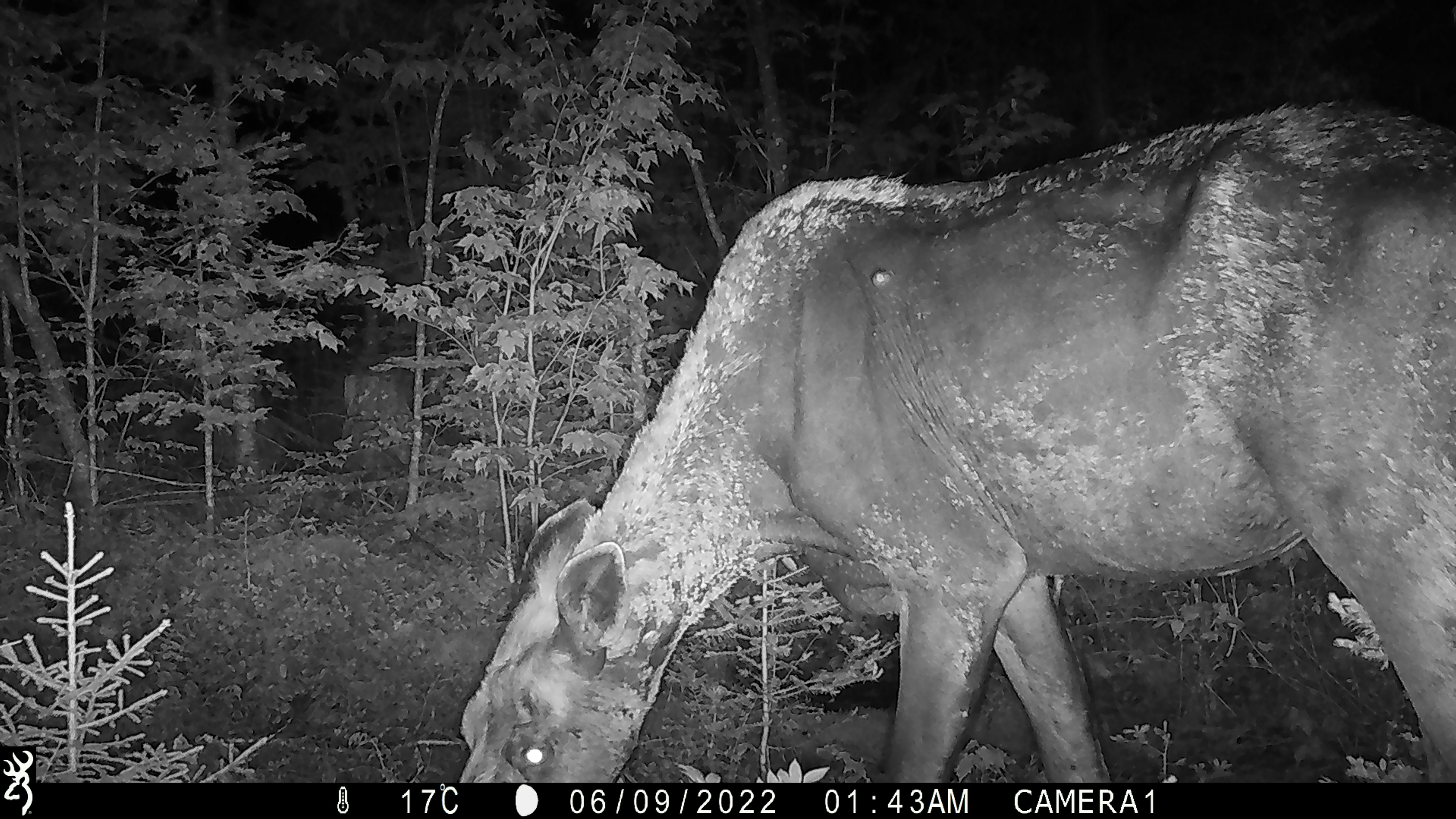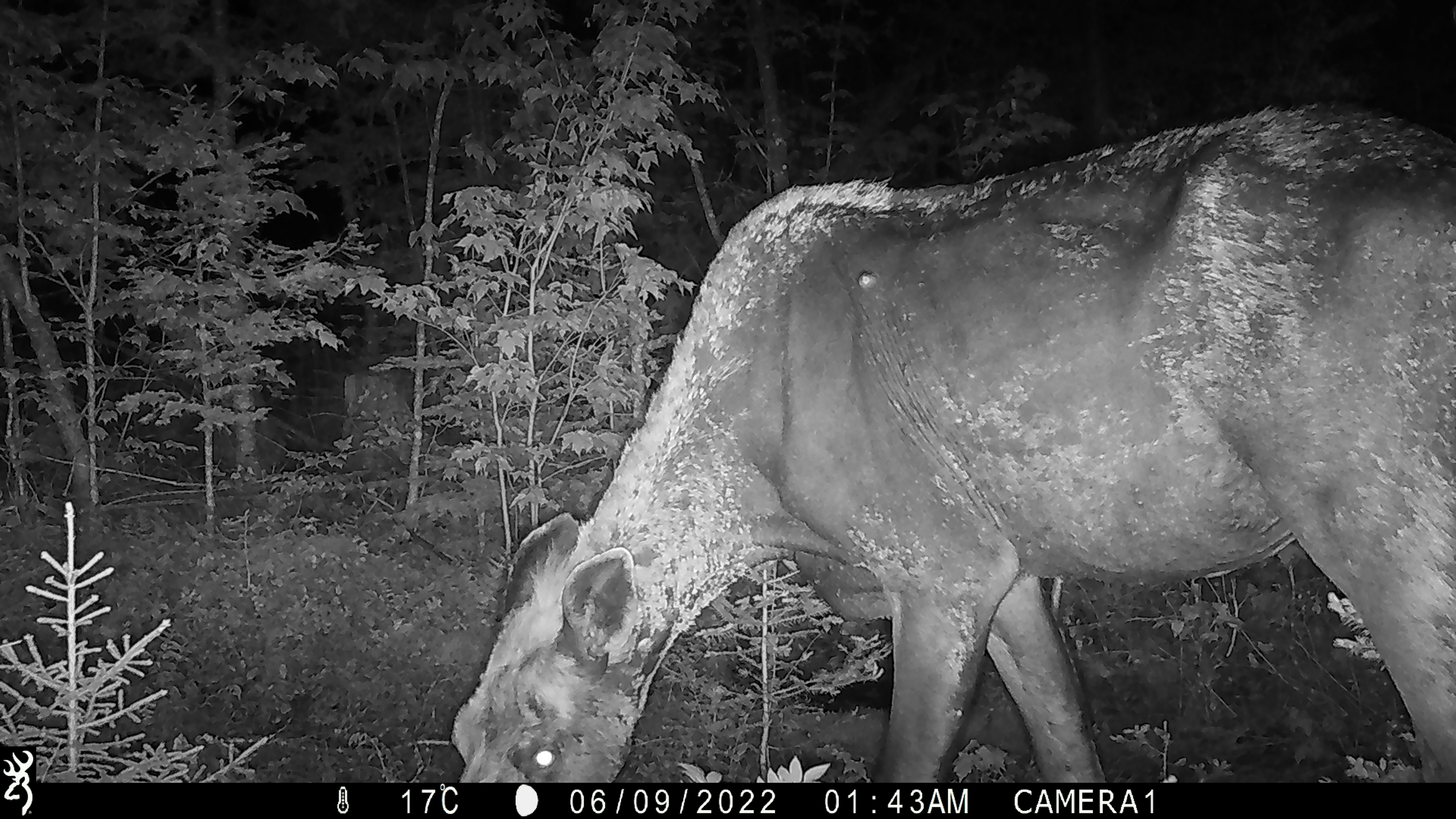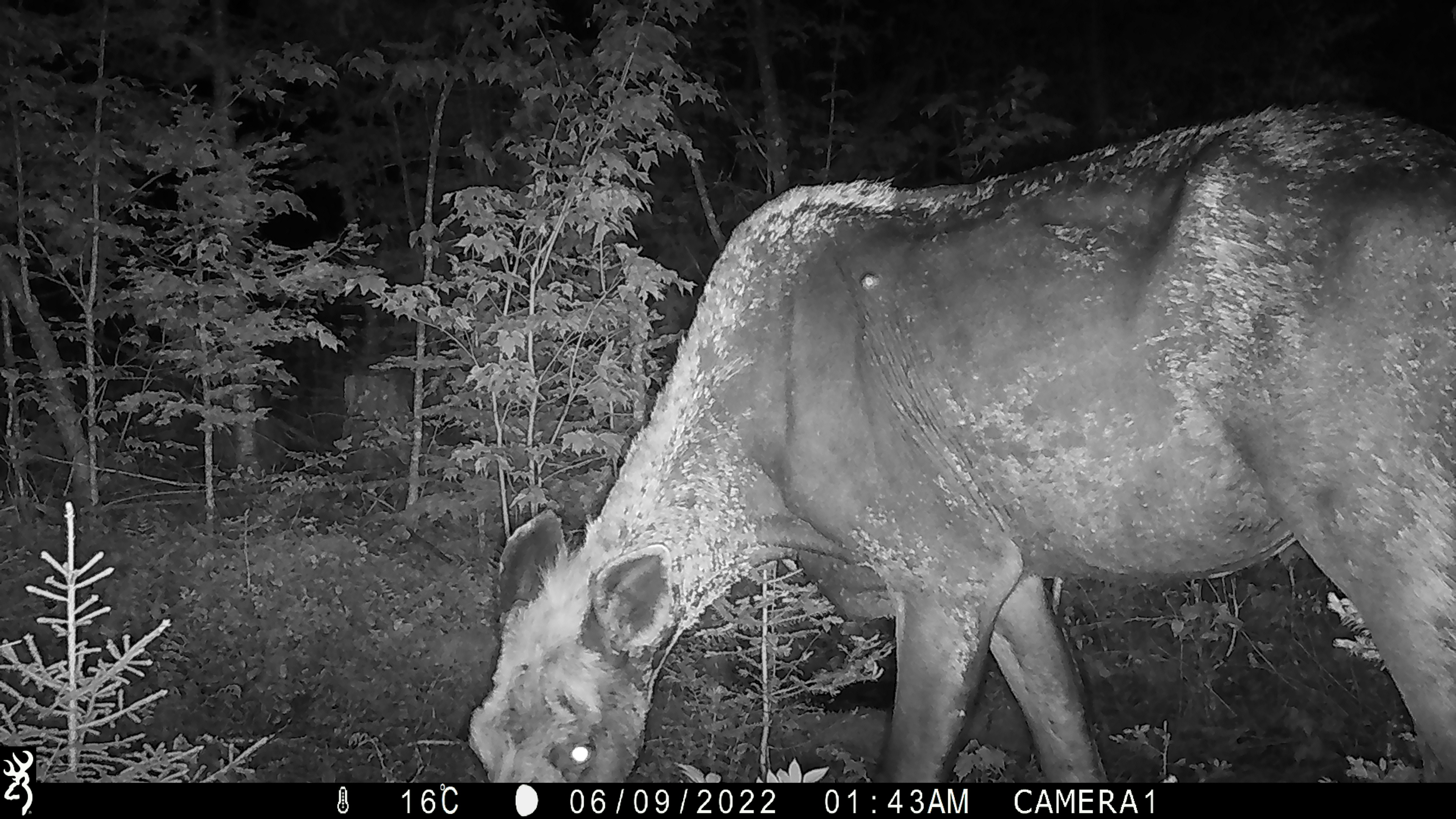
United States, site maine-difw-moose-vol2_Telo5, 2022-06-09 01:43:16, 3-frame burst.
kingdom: Animalia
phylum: Chordata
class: Mammalia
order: Artiodactyla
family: Cervidae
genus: Alces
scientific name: Alces alces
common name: moose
Moose (Alces alces).